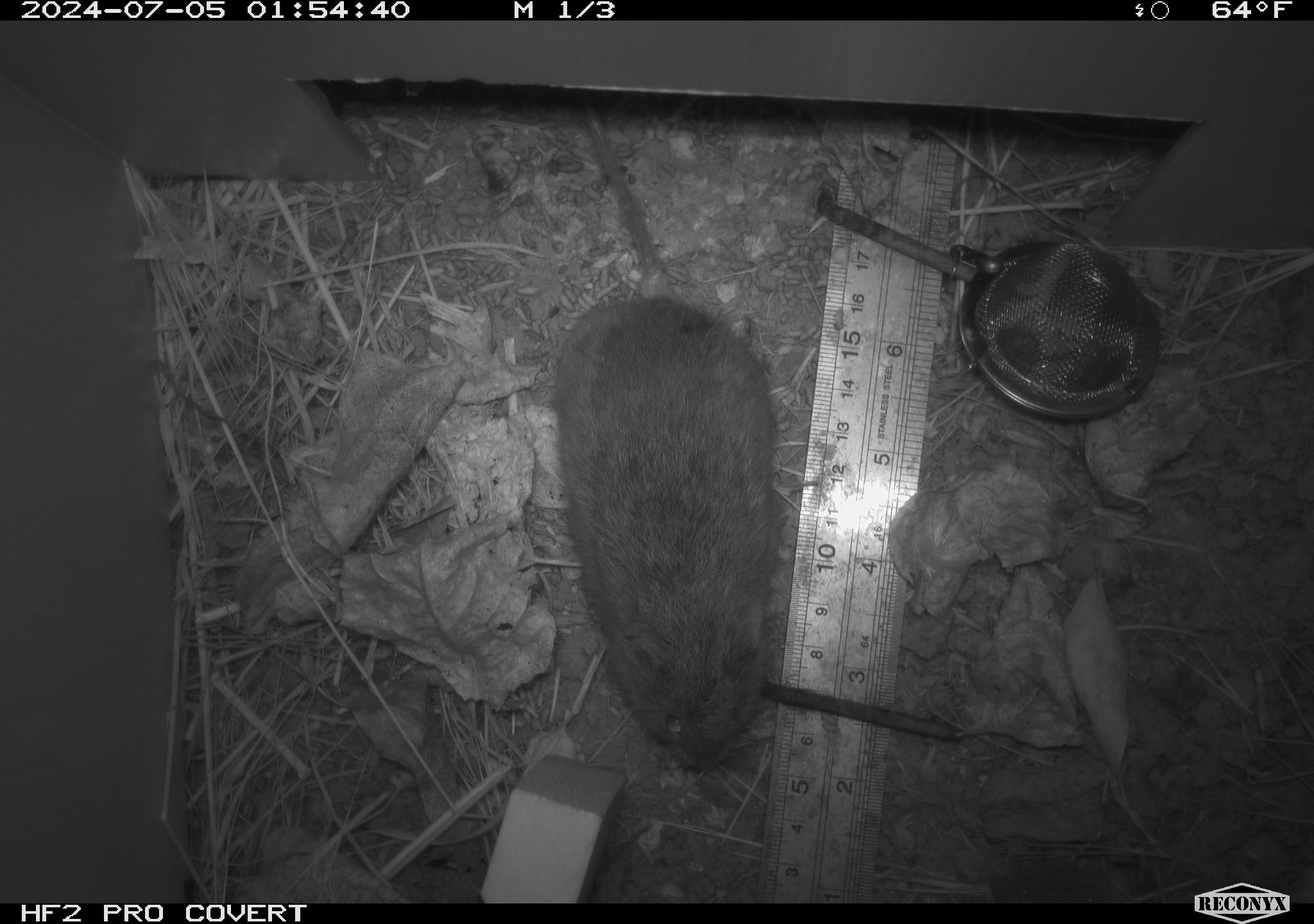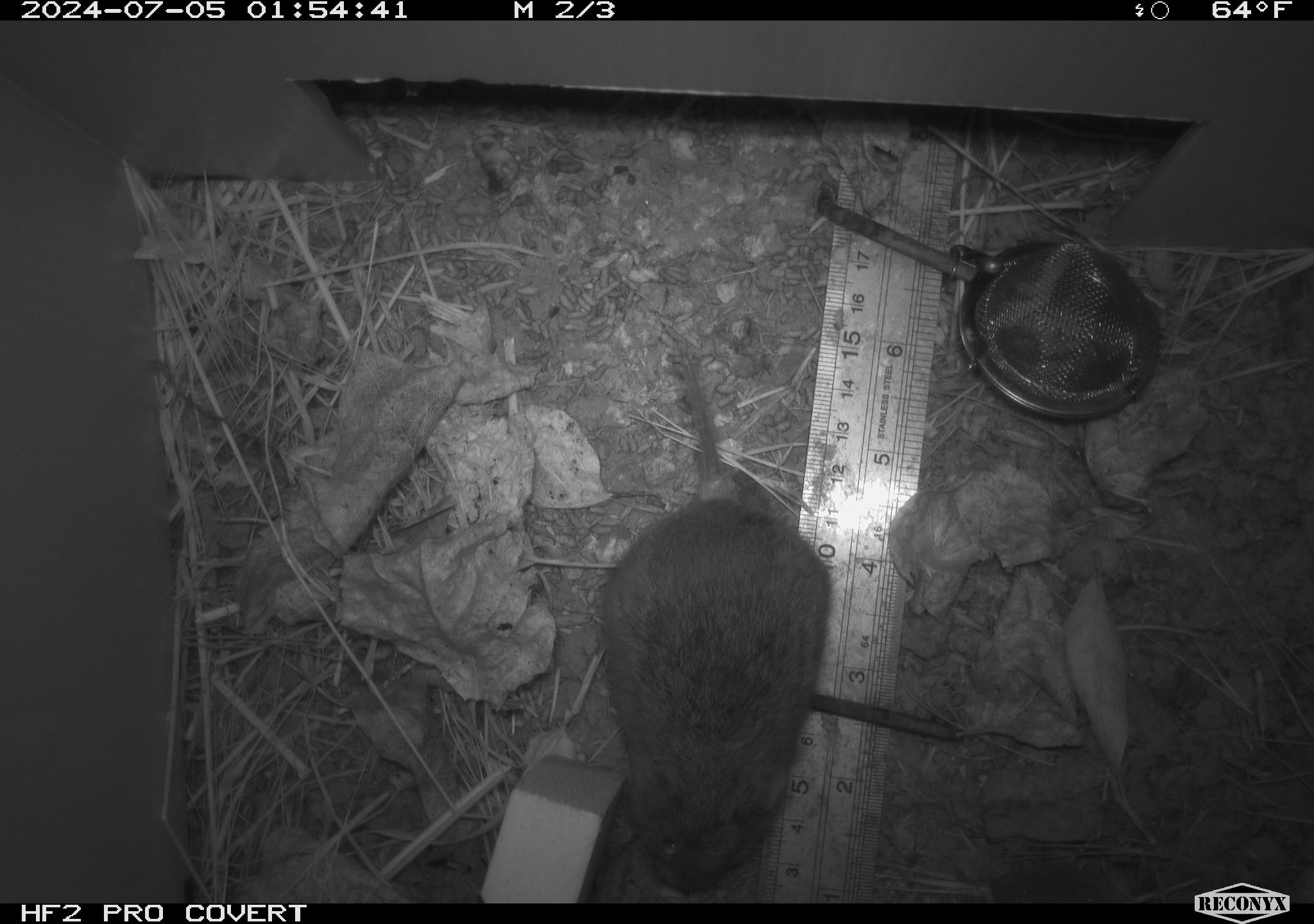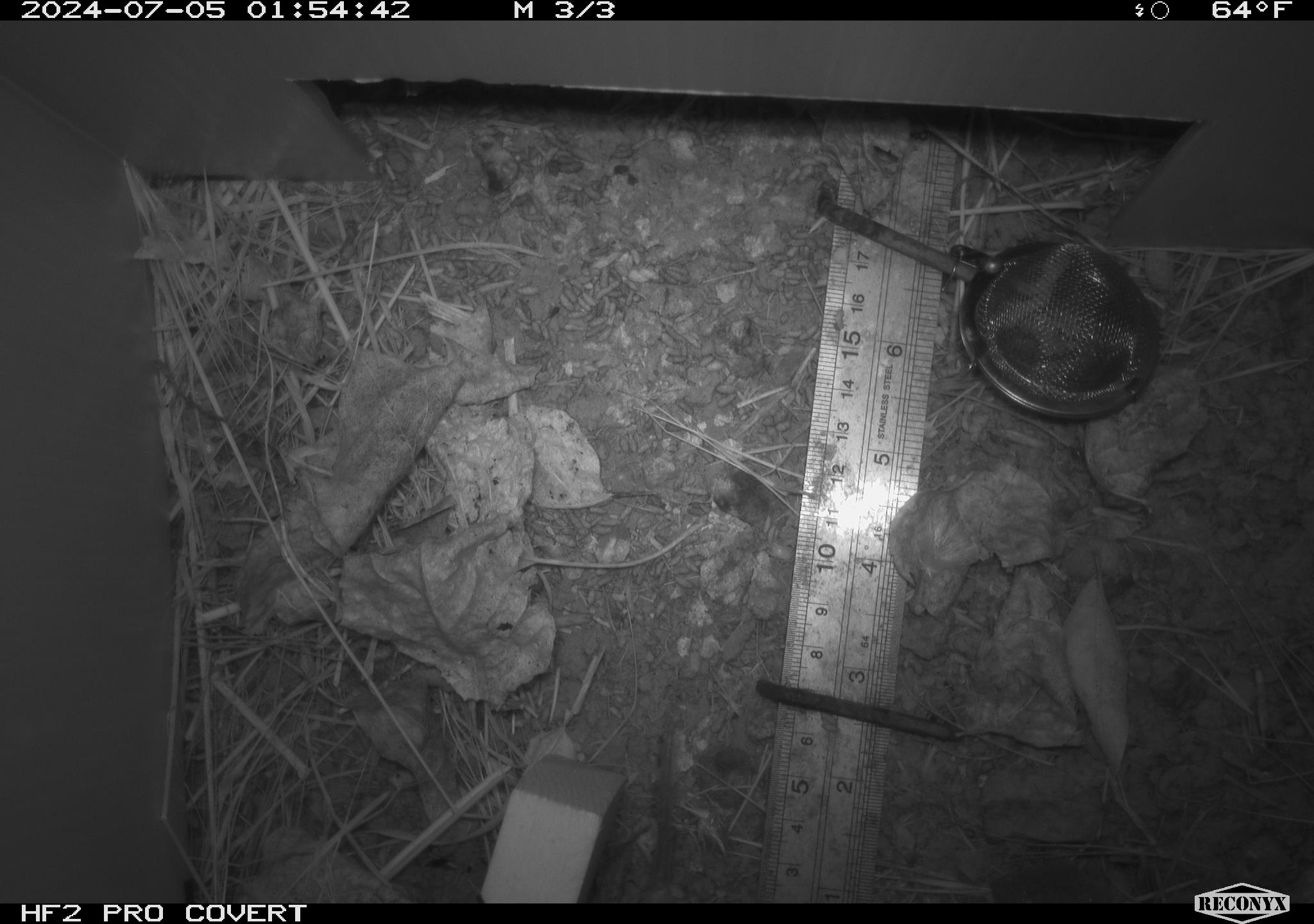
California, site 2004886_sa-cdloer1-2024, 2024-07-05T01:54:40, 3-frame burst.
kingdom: Animalia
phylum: Chordata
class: Mammalia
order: Rodentia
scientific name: Rodentia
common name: mouse species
Mouse species (Rodentia).